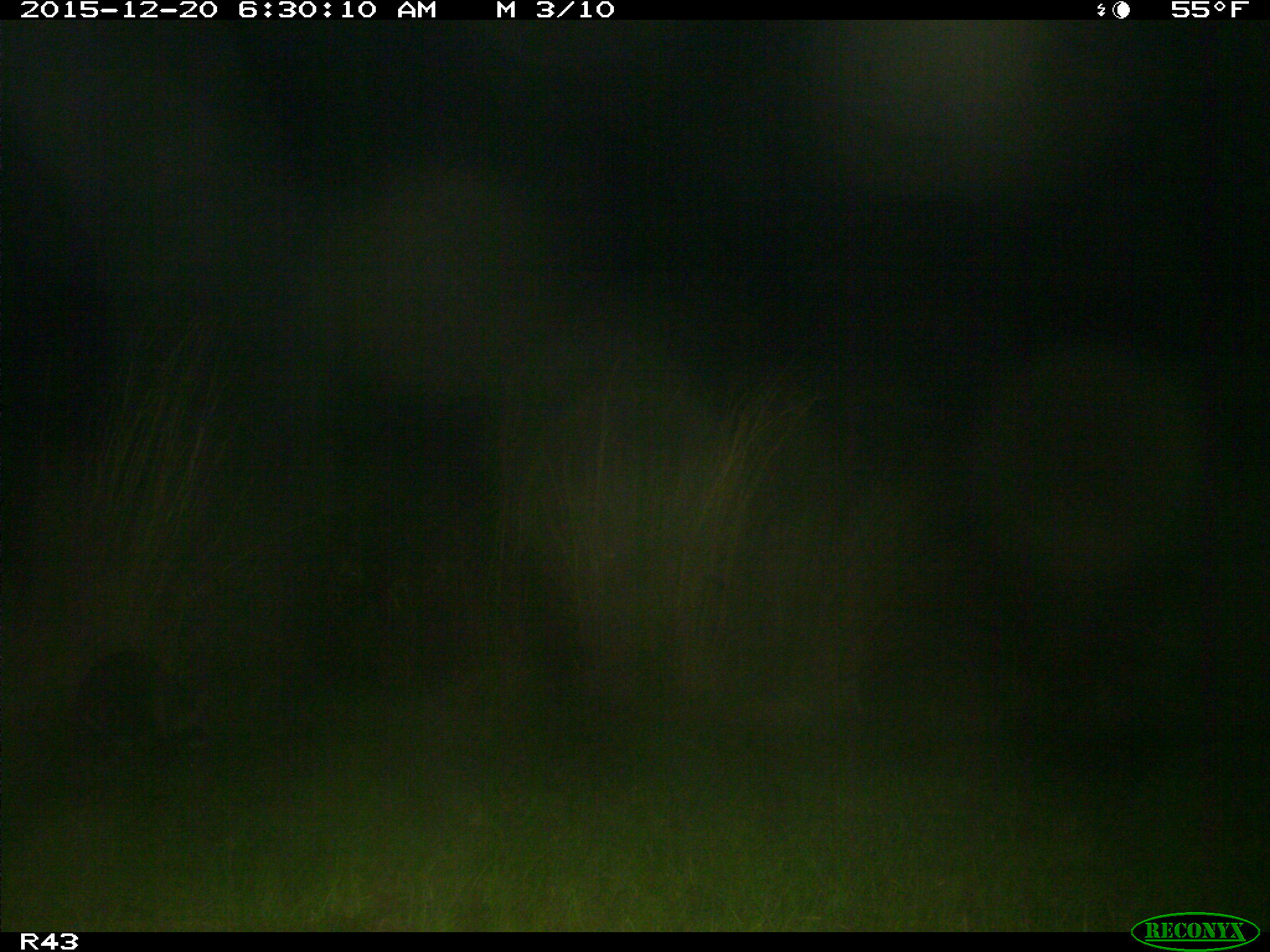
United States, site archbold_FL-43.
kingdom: Animalia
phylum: Chordata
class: Mammalia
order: Carnivora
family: Procyonidae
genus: Procyon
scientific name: Procyon lotor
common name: common raccoon